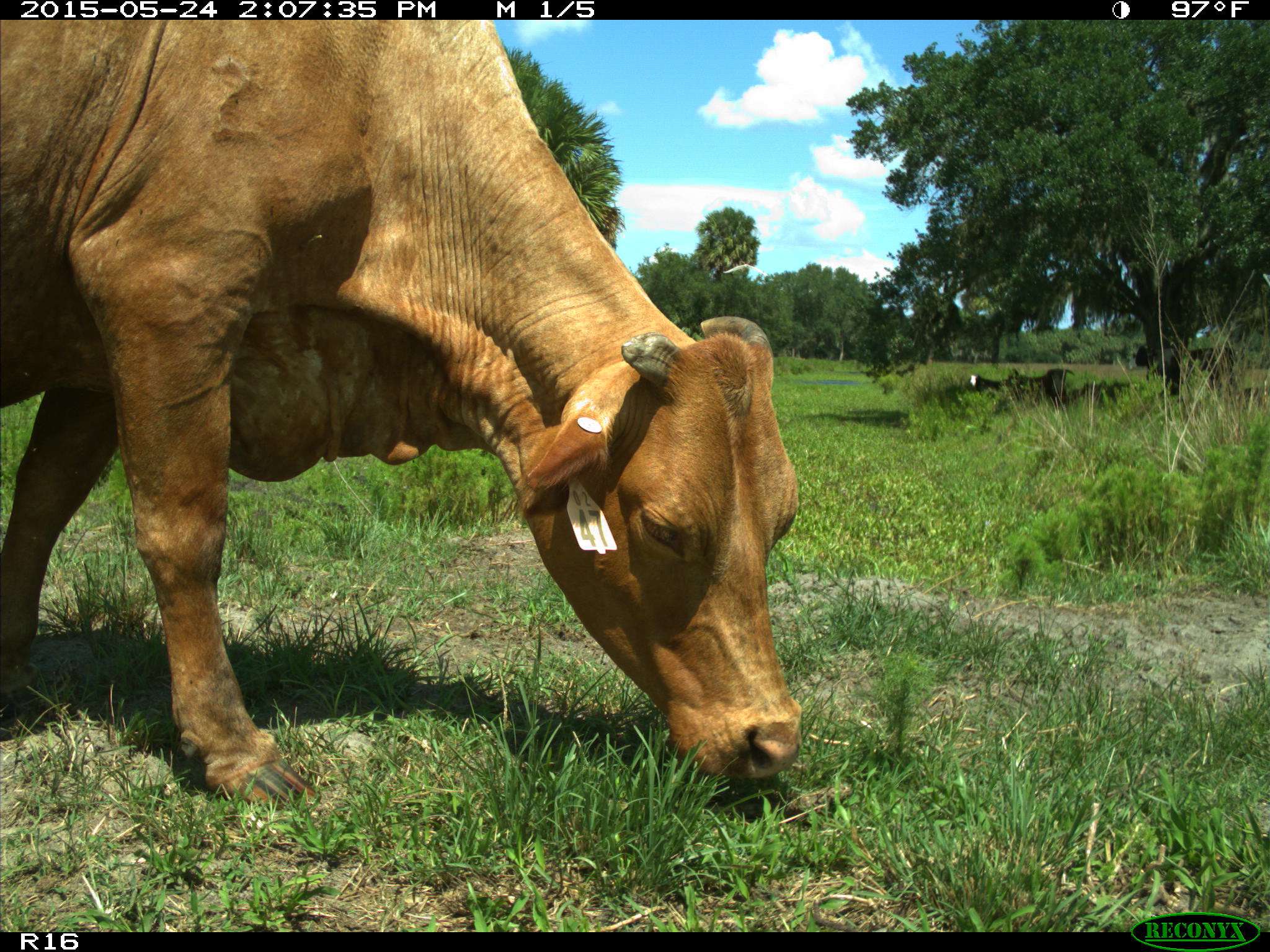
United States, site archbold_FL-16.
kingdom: Animalia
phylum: Chordata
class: Mammalia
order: Artiodactyla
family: Bovidae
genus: Bos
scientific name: Bos taurus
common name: domestic cow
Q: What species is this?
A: Bos taurus (domestic cow).